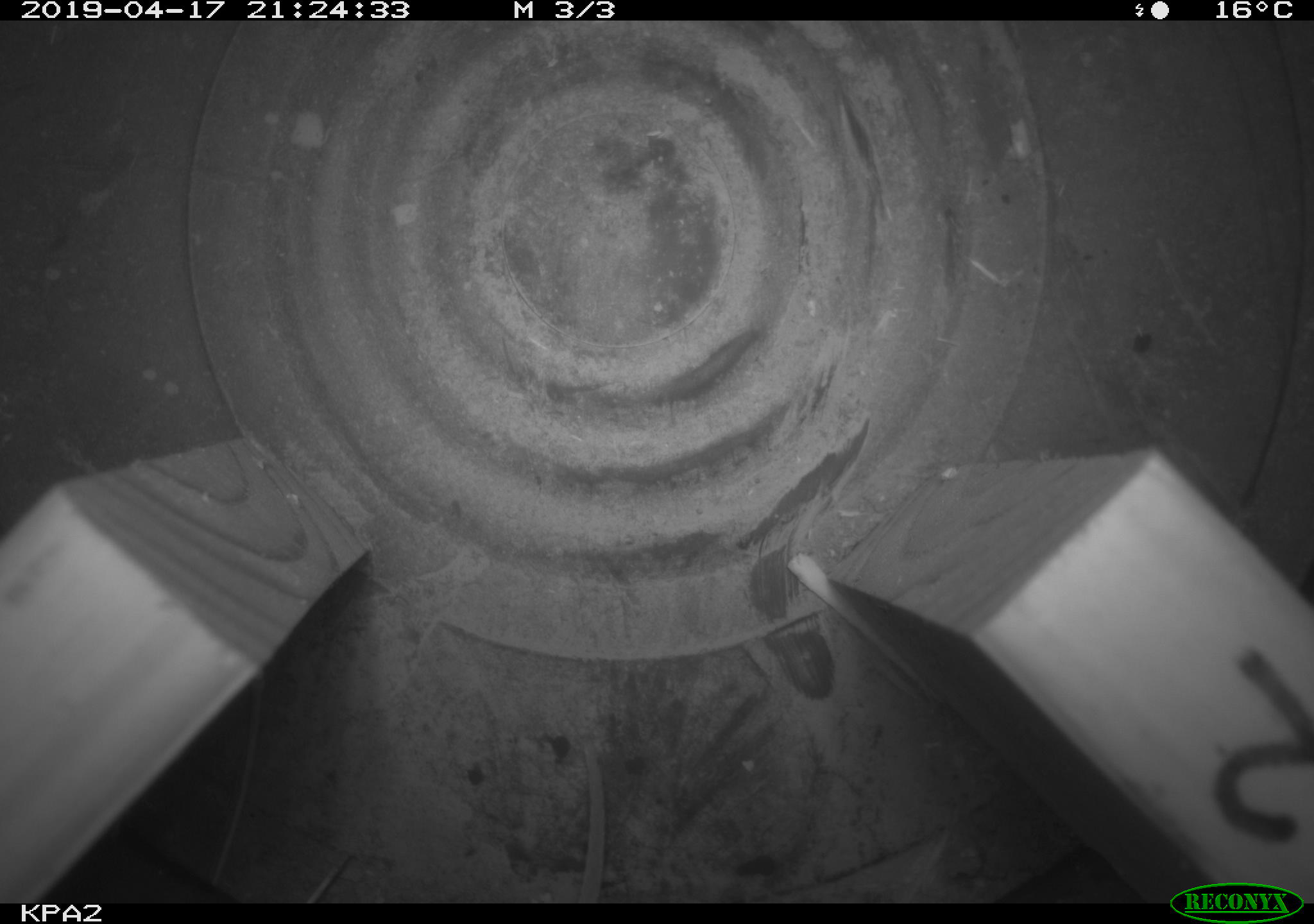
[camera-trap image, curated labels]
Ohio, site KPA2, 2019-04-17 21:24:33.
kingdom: Animalia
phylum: Chordata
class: Mammalia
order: Rodentia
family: Cricetidae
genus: Peromyscus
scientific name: Peromyscus leucopus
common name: white-footed mouse